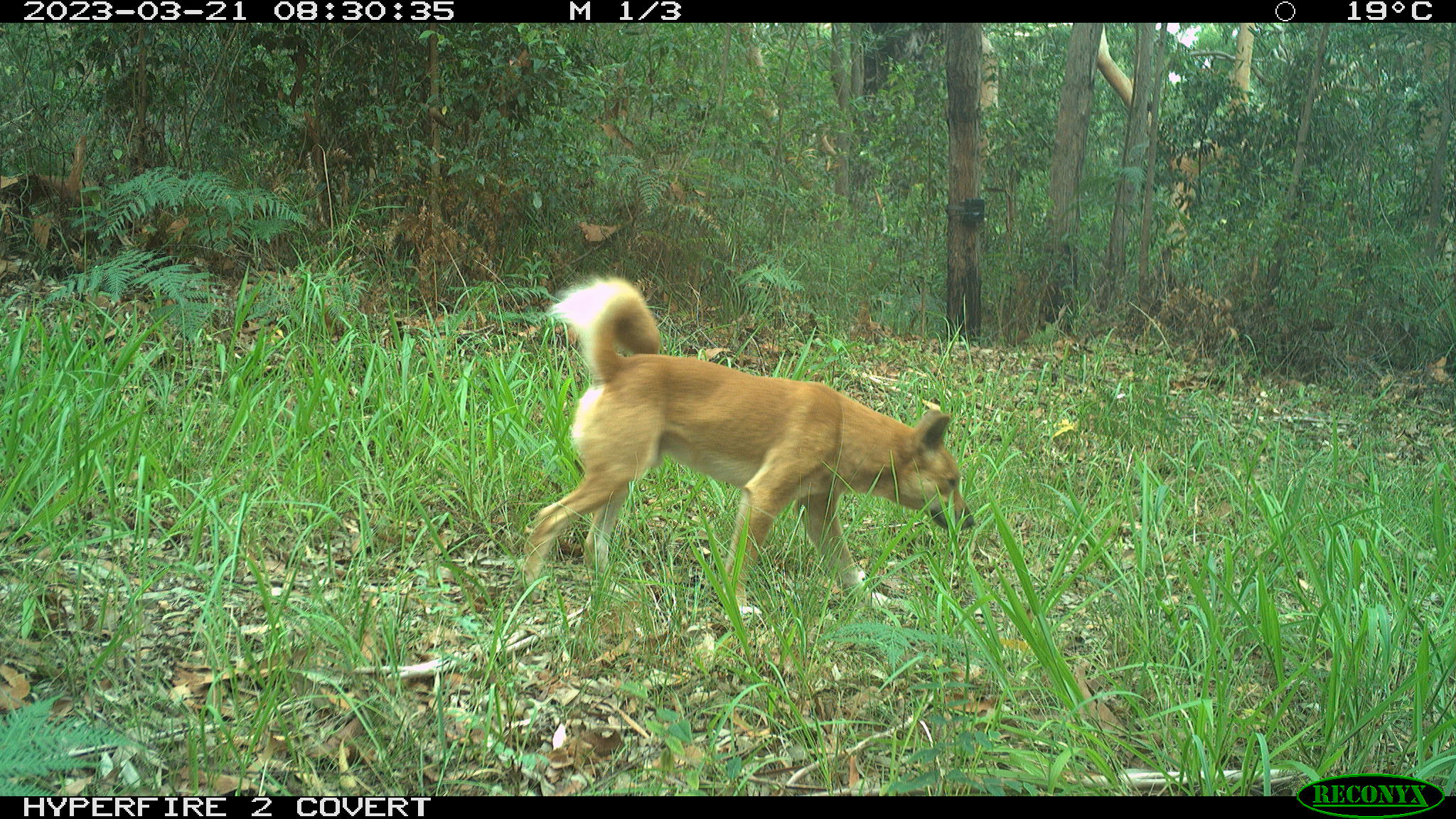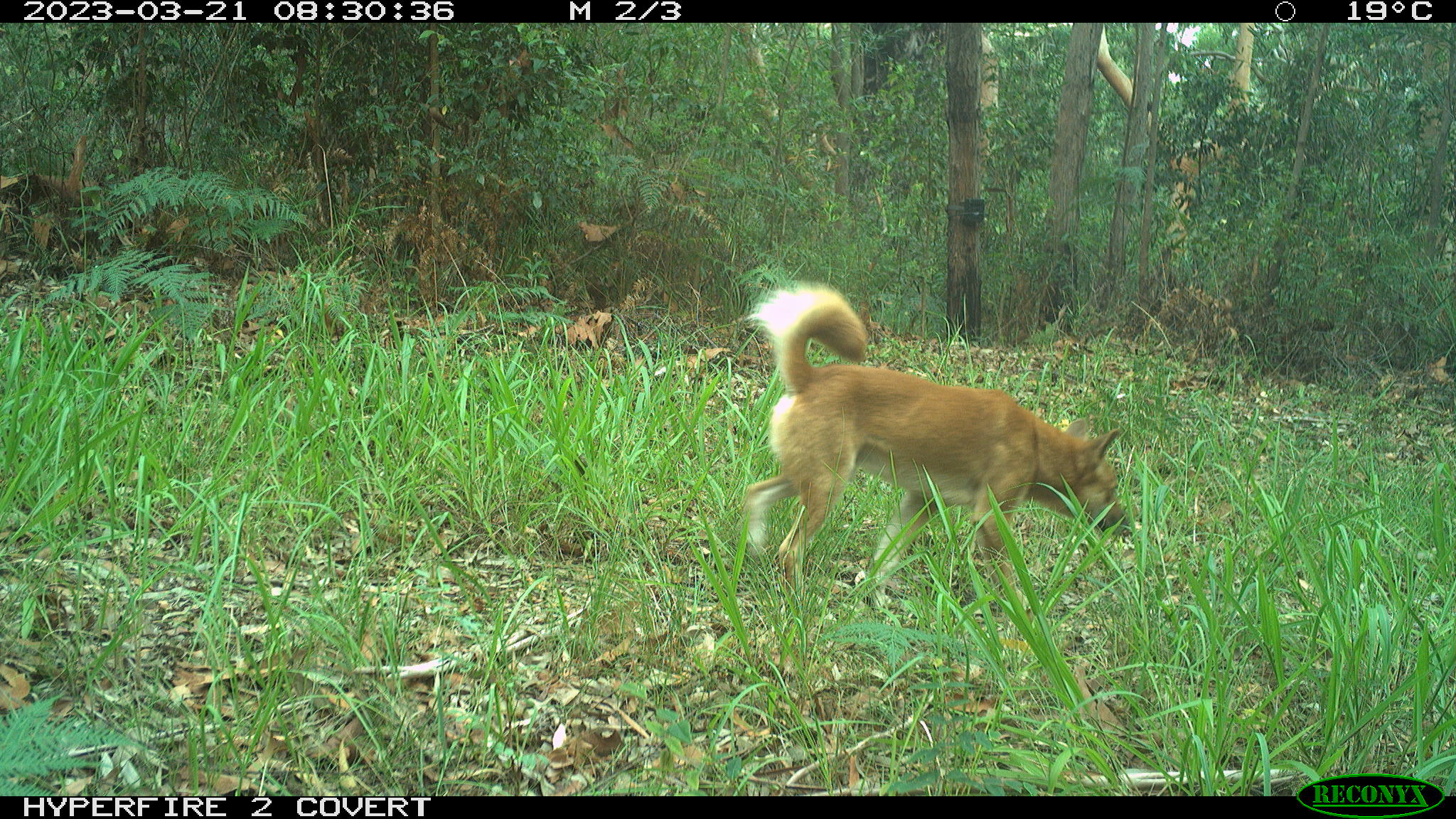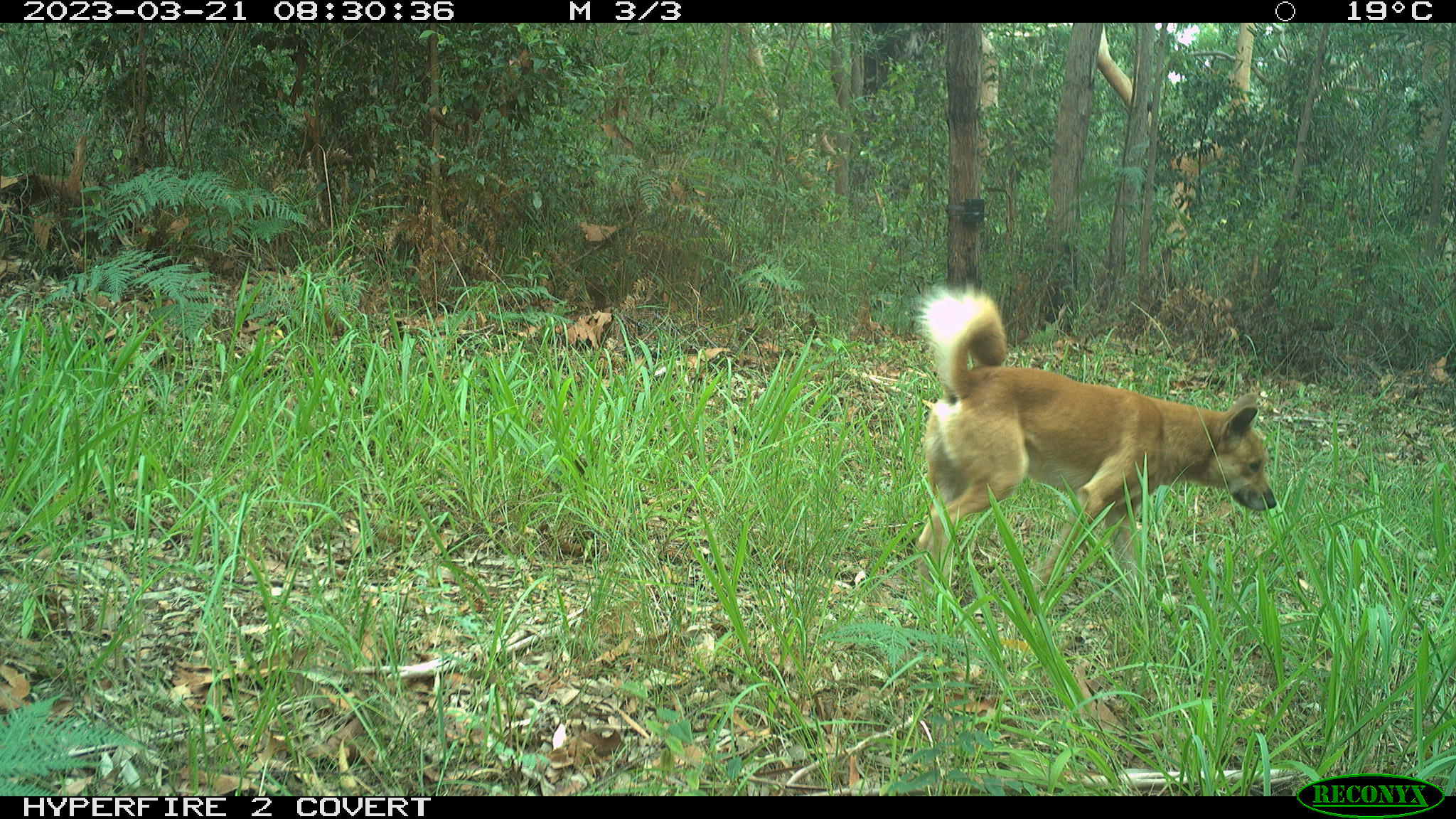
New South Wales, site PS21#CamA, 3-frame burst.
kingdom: Animalia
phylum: Chordata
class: Mammalia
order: Carnivora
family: Canidae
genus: Canis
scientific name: Canis familiaris dingo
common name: dingo